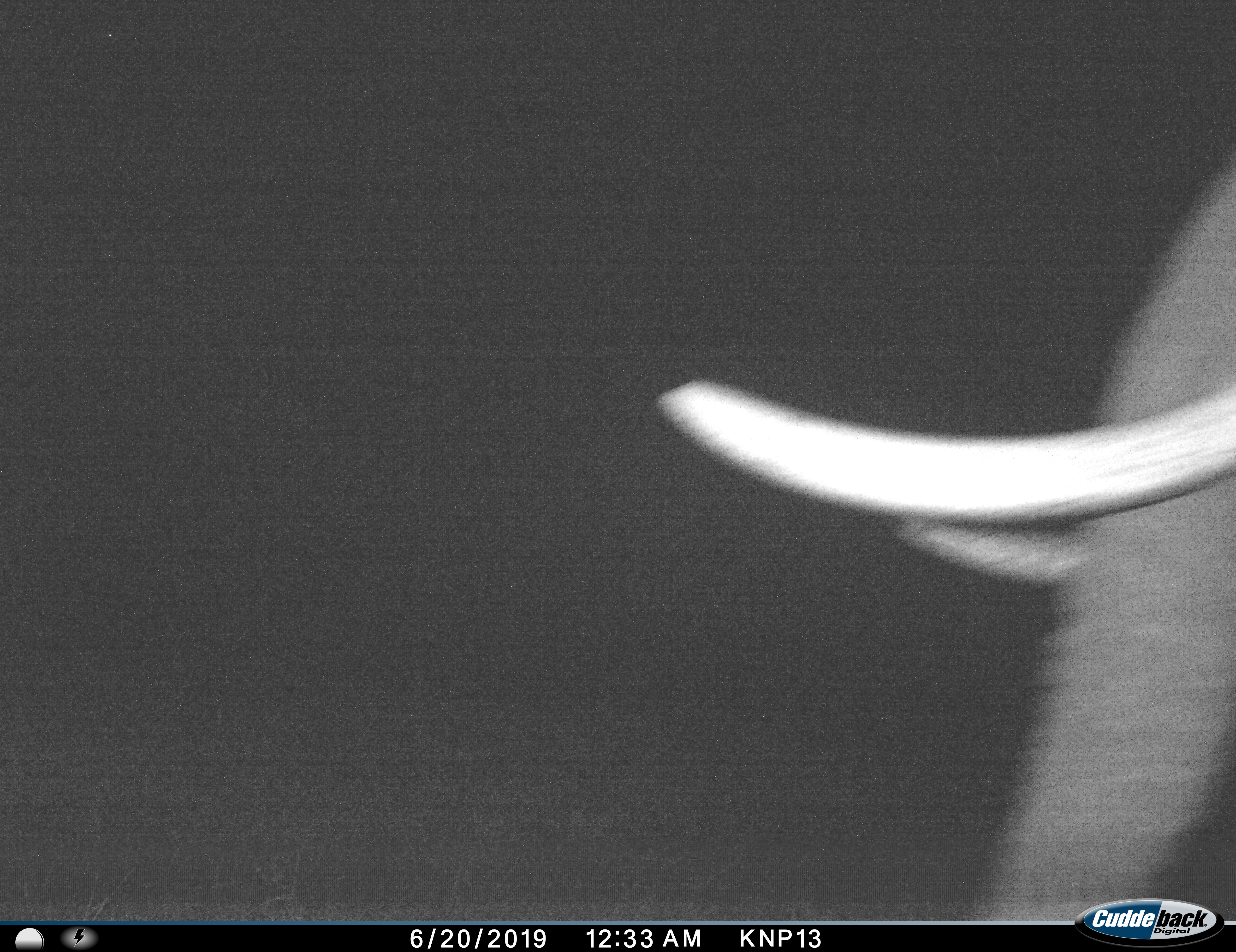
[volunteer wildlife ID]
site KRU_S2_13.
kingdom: Animalia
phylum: Chordata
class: Mammalia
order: Proboscidea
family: Elephantidae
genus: Loxodonta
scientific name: Loxodonta africana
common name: african bush elephant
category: elephant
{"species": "elephant (african bush elephant) (Loxodonta africana)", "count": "1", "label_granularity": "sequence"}